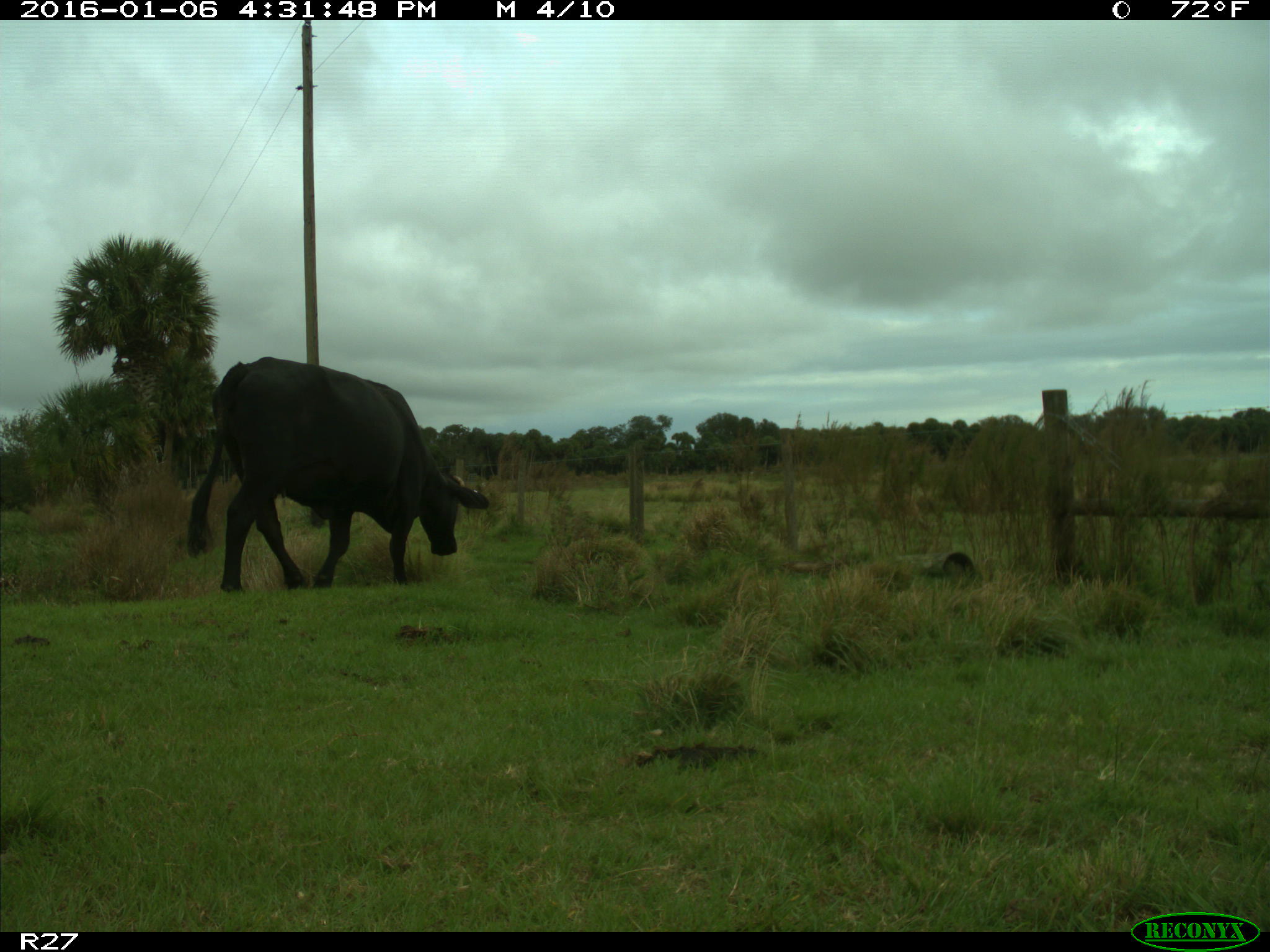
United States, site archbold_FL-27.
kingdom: Animalia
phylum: Chordata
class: Mammalia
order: Artiodactyla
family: Bovidae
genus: Bos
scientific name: Bos taurus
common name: domestic cow